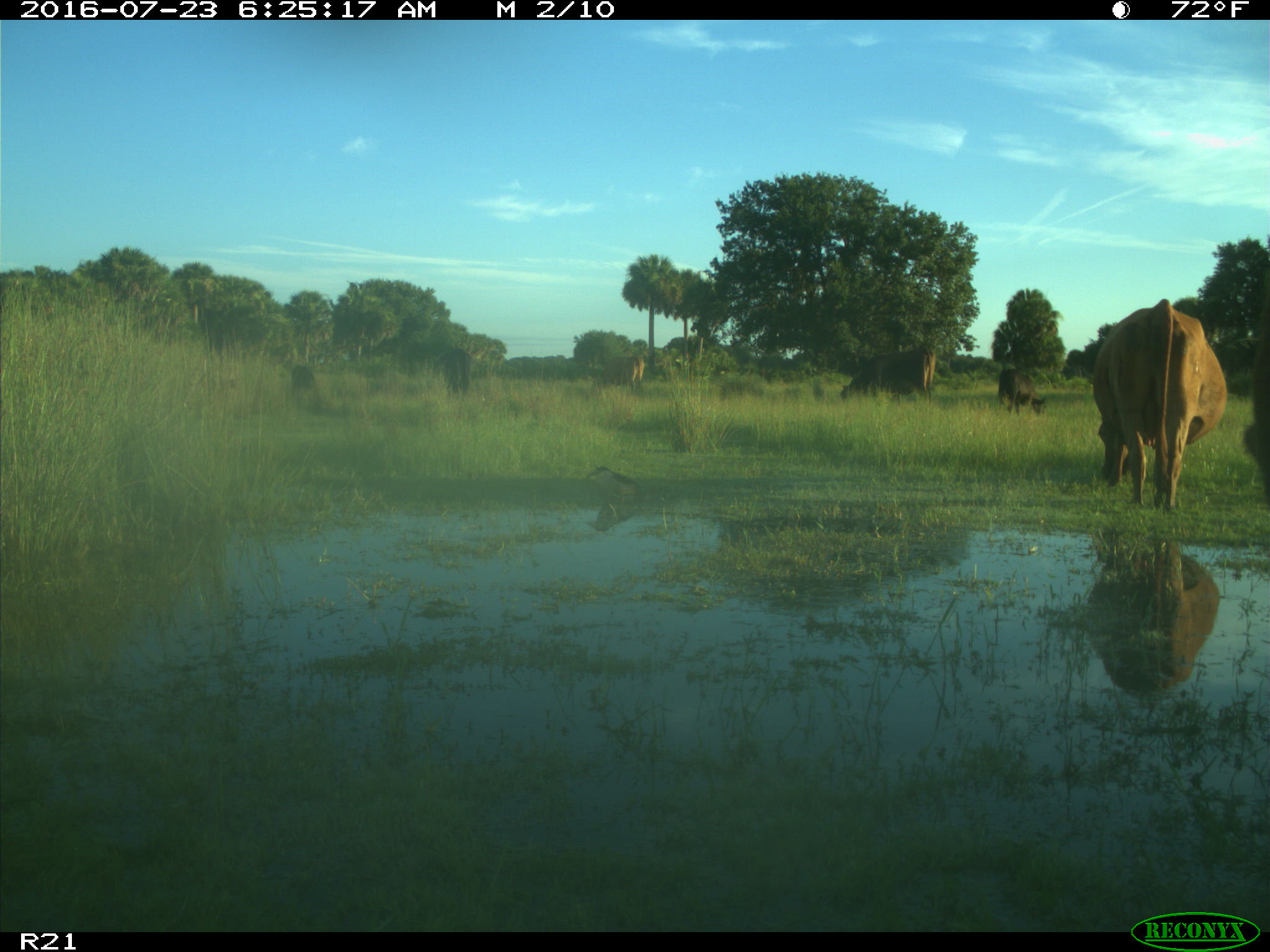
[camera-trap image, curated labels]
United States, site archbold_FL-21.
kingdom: Animalia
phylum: Chordata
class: Mammalia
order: Artiodactyla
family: Bovidae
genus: Bos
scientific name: Bos taurus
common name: domestic cow